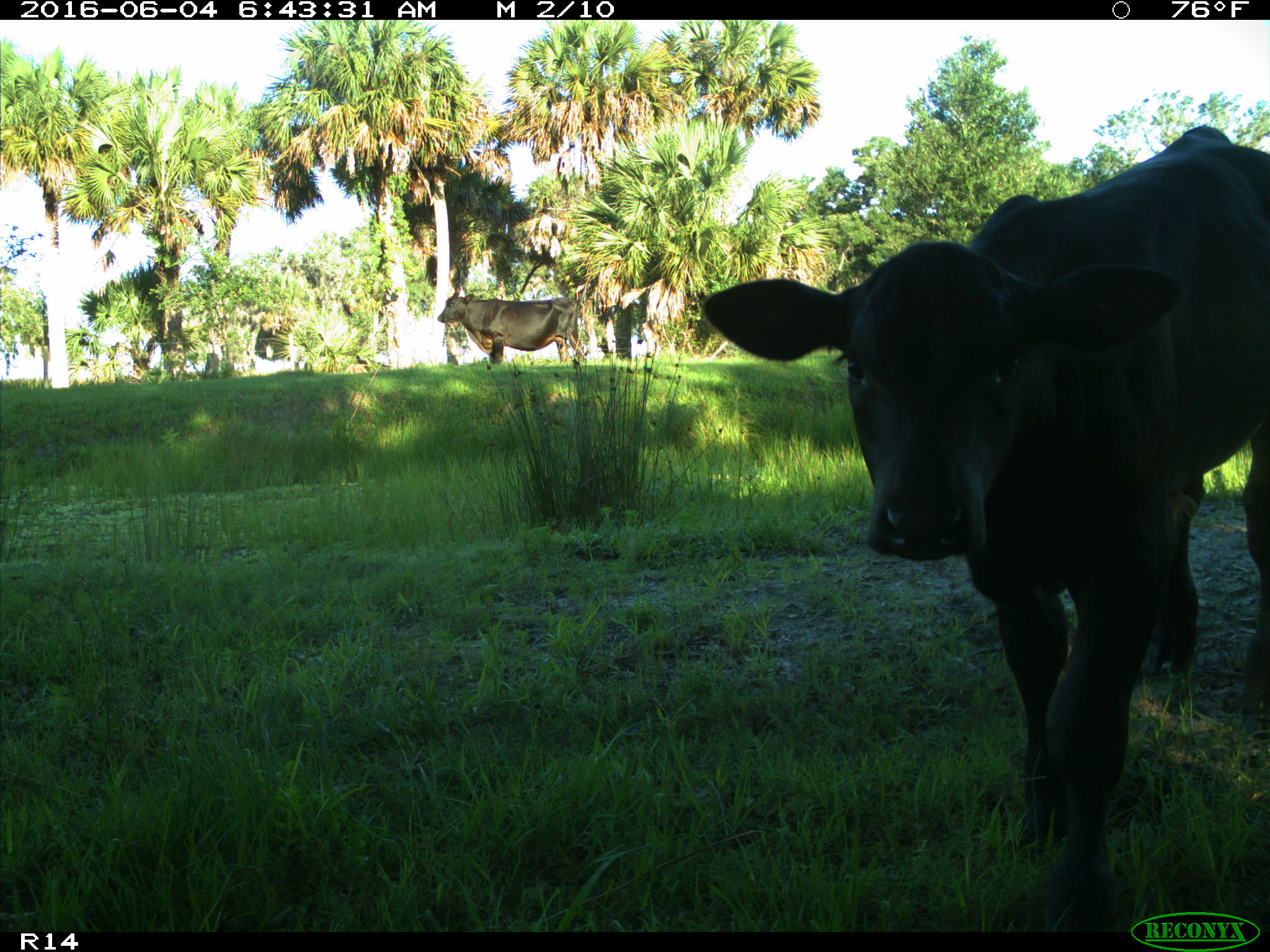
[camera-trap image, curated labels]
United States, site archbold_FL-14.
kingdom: Animalia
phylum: Chordata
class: Mammalia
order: Artiodactyla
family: Bovidae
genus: Bos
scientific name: Bos taurus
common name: domestic cow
Bos taurus (domestic cow).